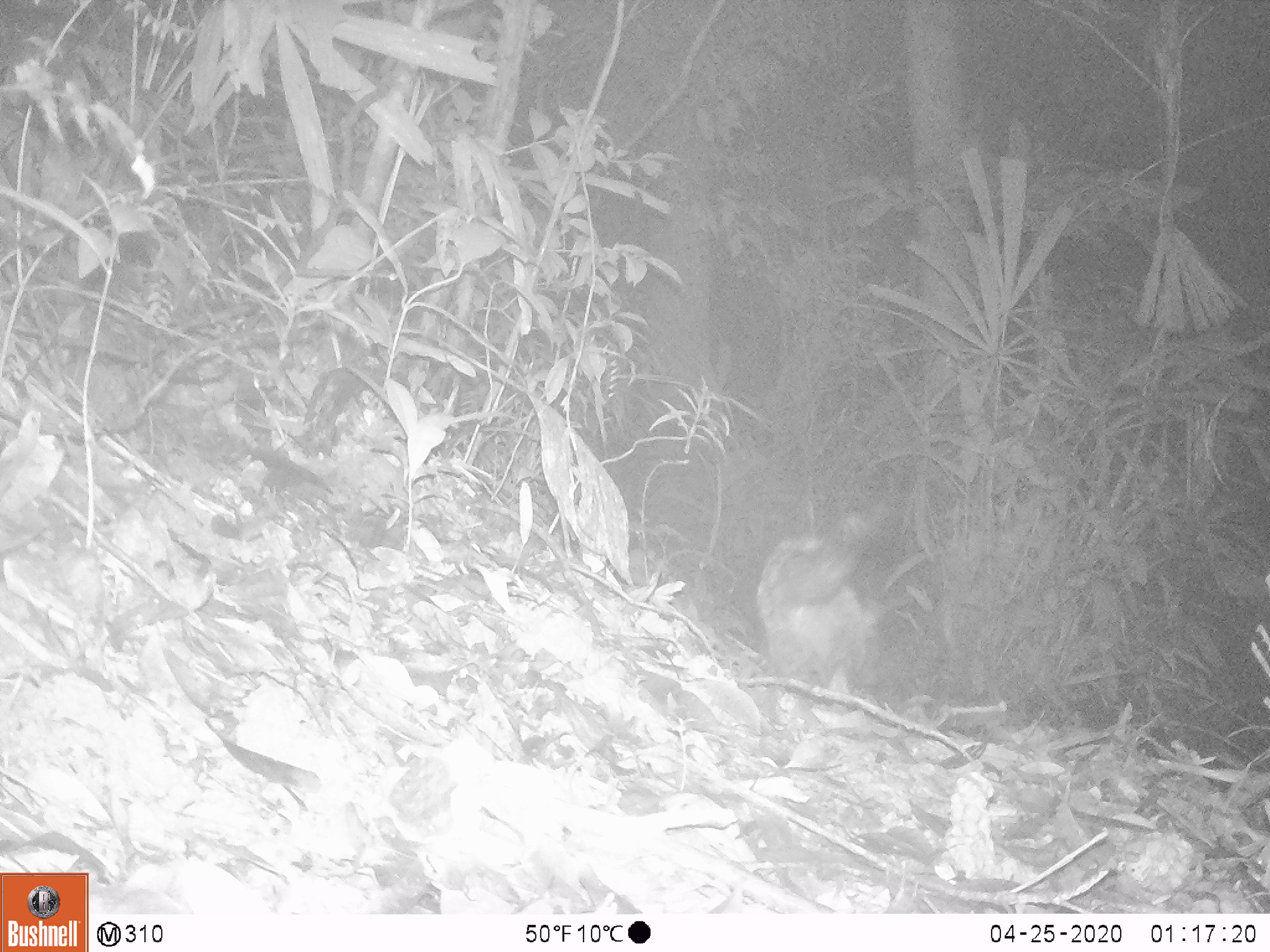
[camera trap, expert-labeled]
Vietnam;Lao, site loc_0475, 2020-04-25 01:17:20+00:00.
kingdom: Animalia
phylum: Chordata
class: Mammalia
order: Carnivora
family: Viverridae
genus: Paradoxurus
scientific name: Paradoxurus hermaphroditus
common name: common palm civet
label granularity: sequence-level